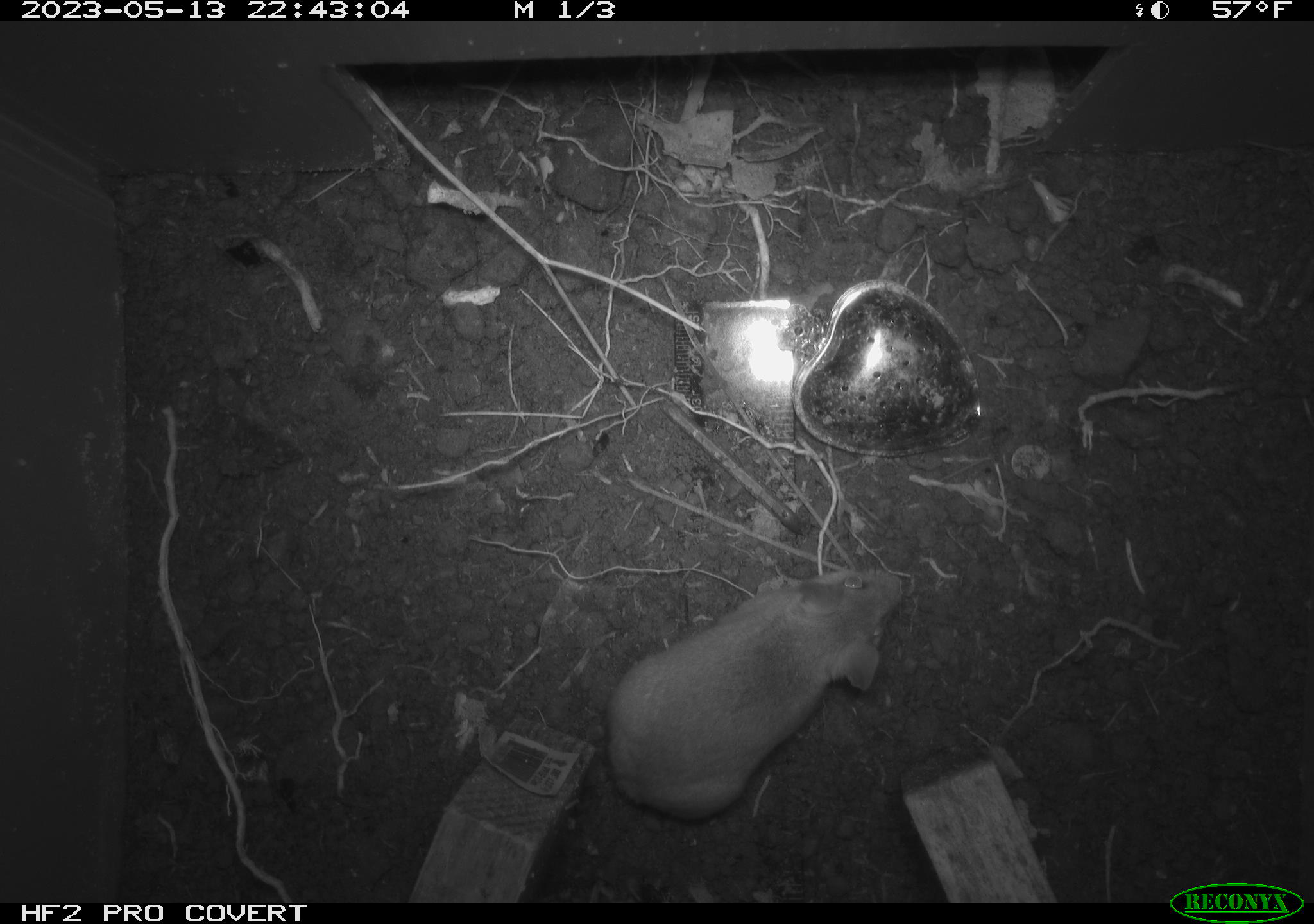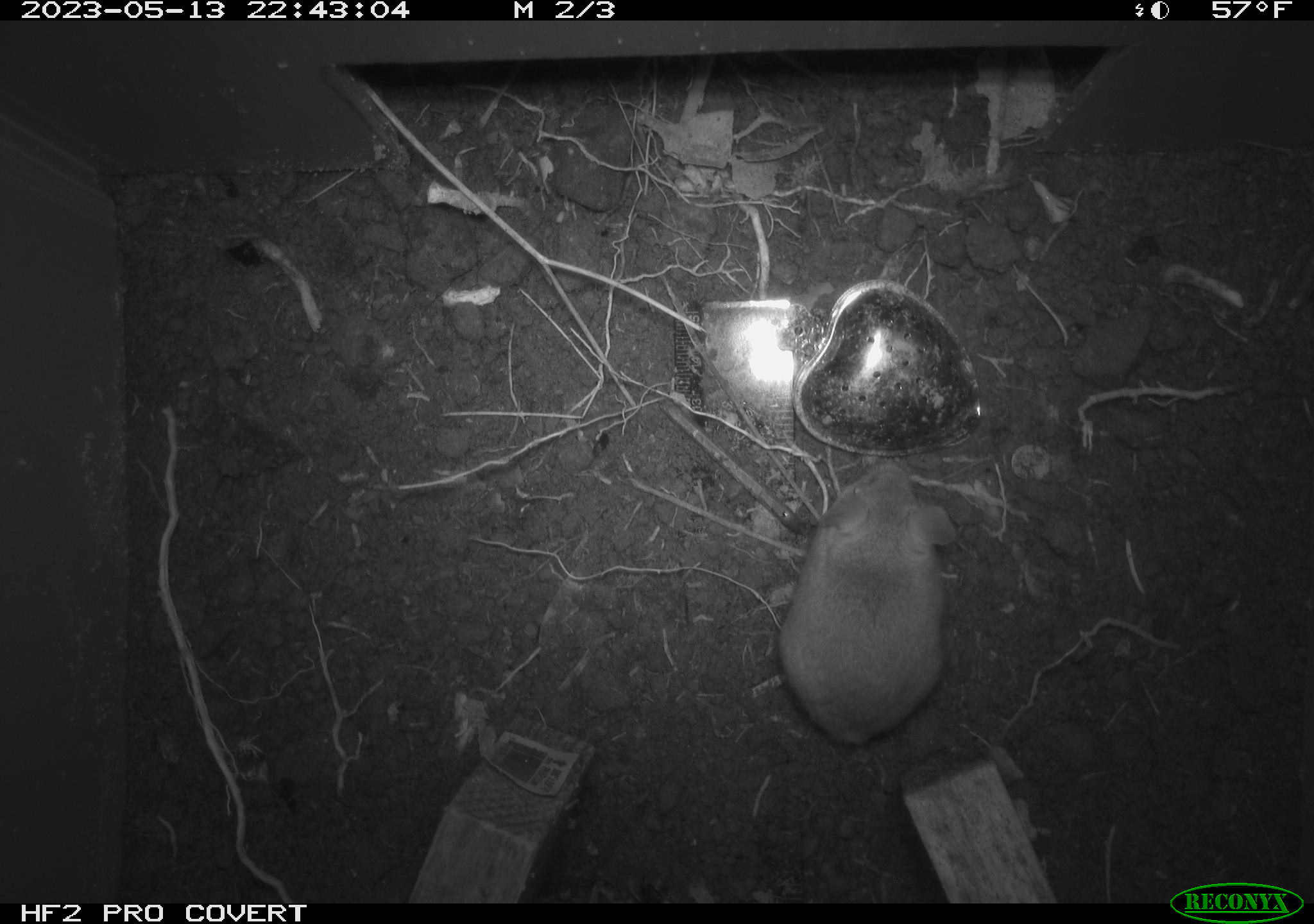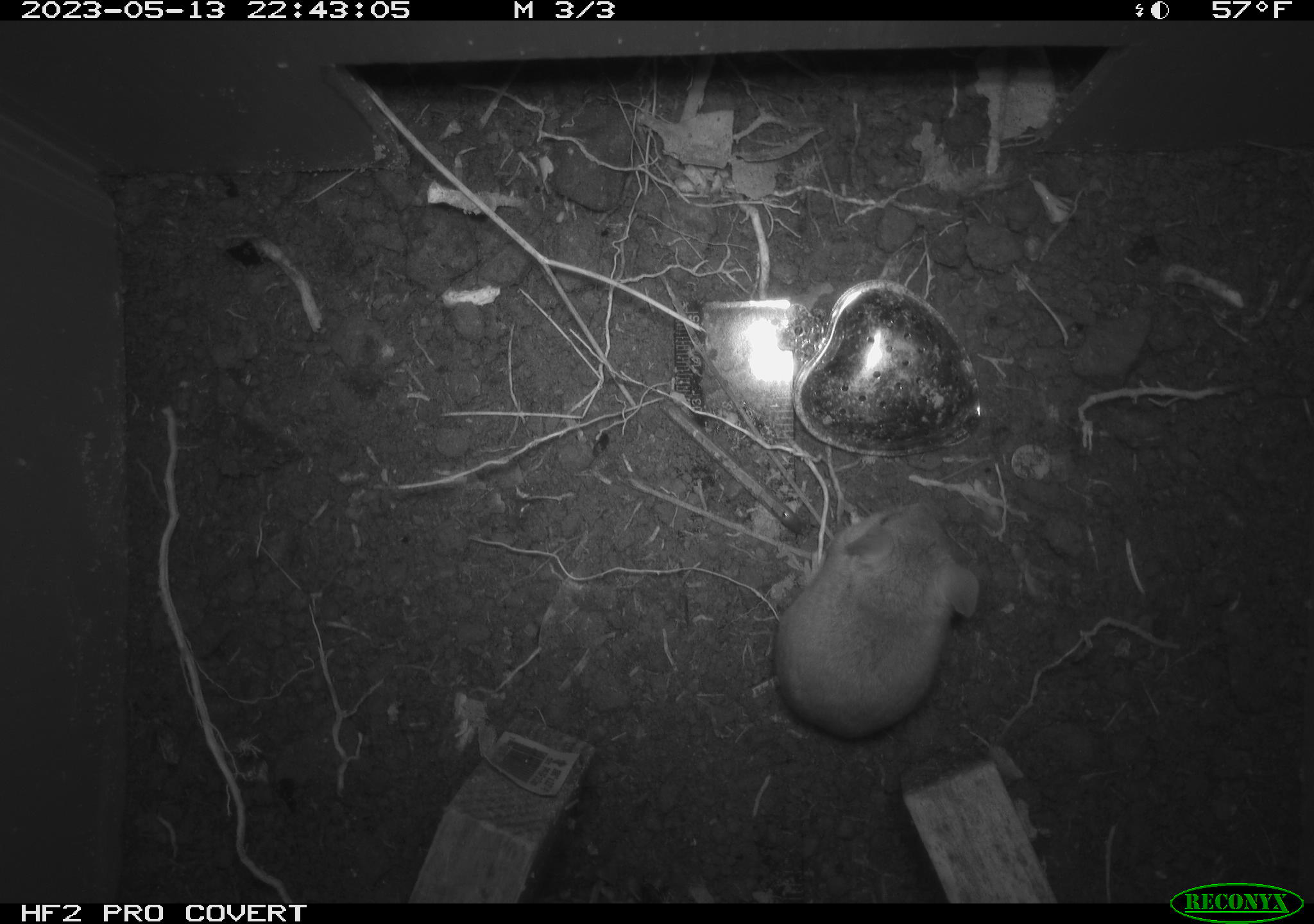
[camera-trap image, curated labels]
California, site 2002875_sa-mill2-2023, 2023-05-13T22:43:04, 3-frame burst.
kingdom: Animalia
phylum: Chordata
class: Mammalia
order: Rodentia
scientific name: Rodentia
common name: mouse species